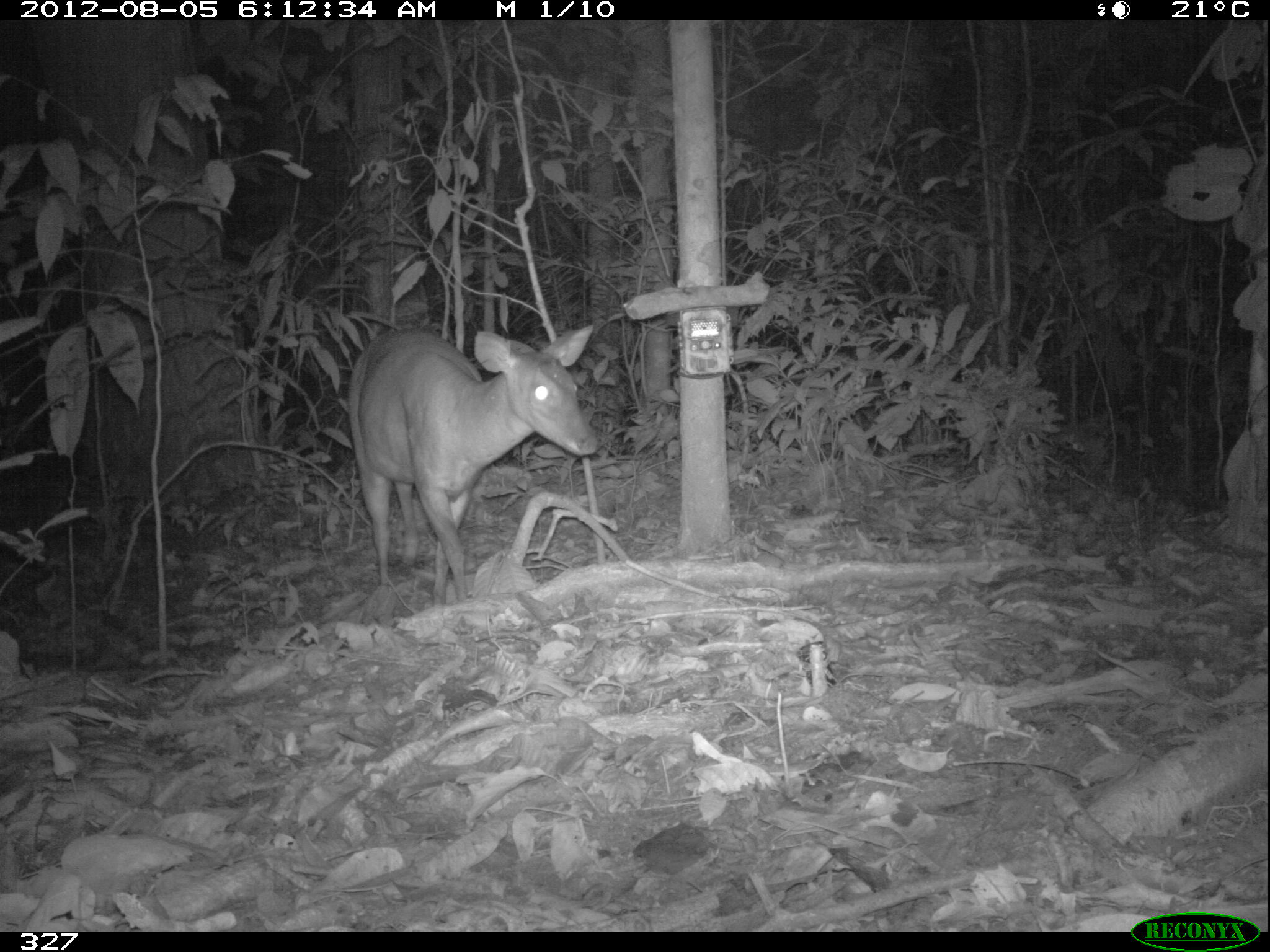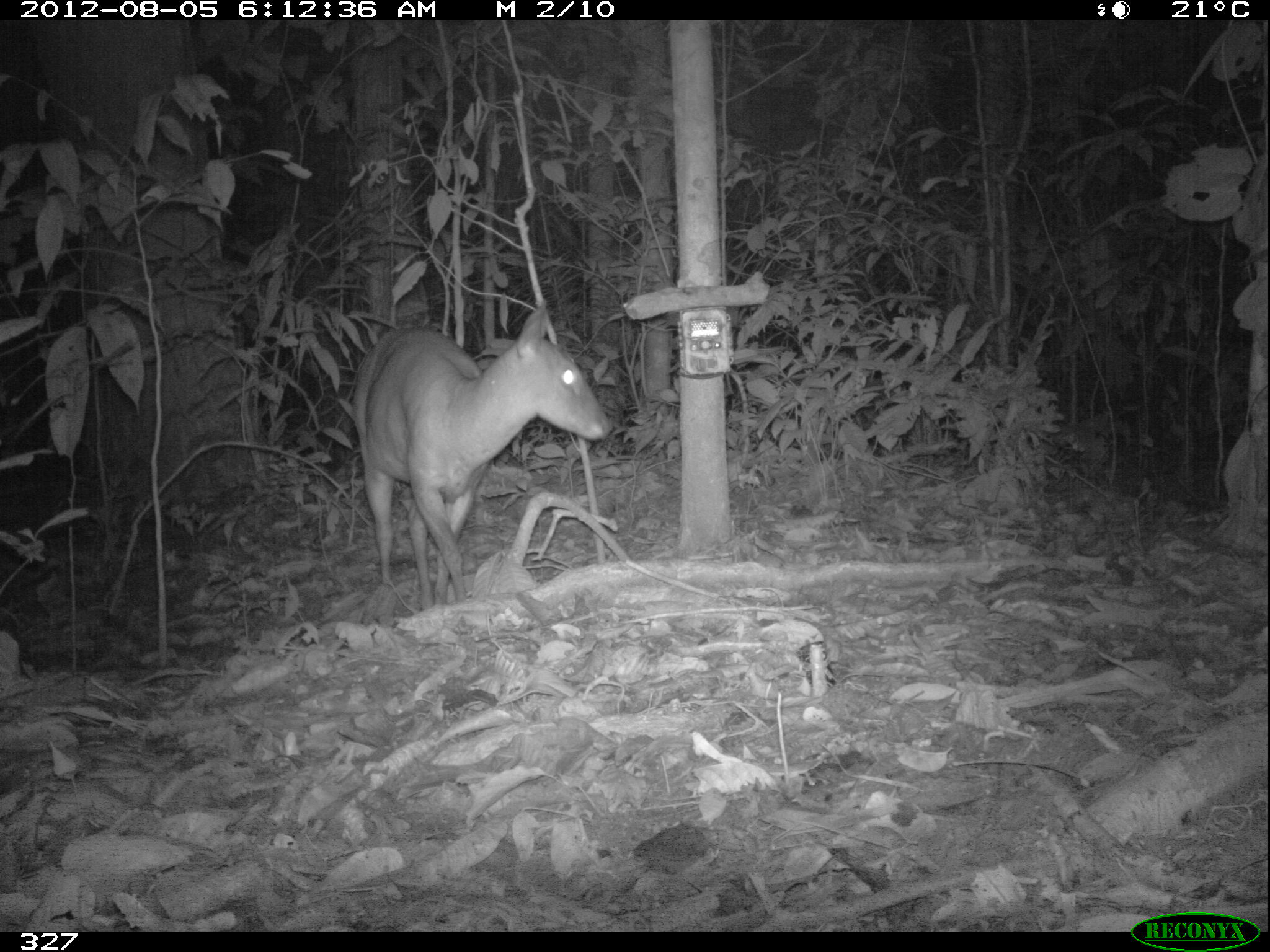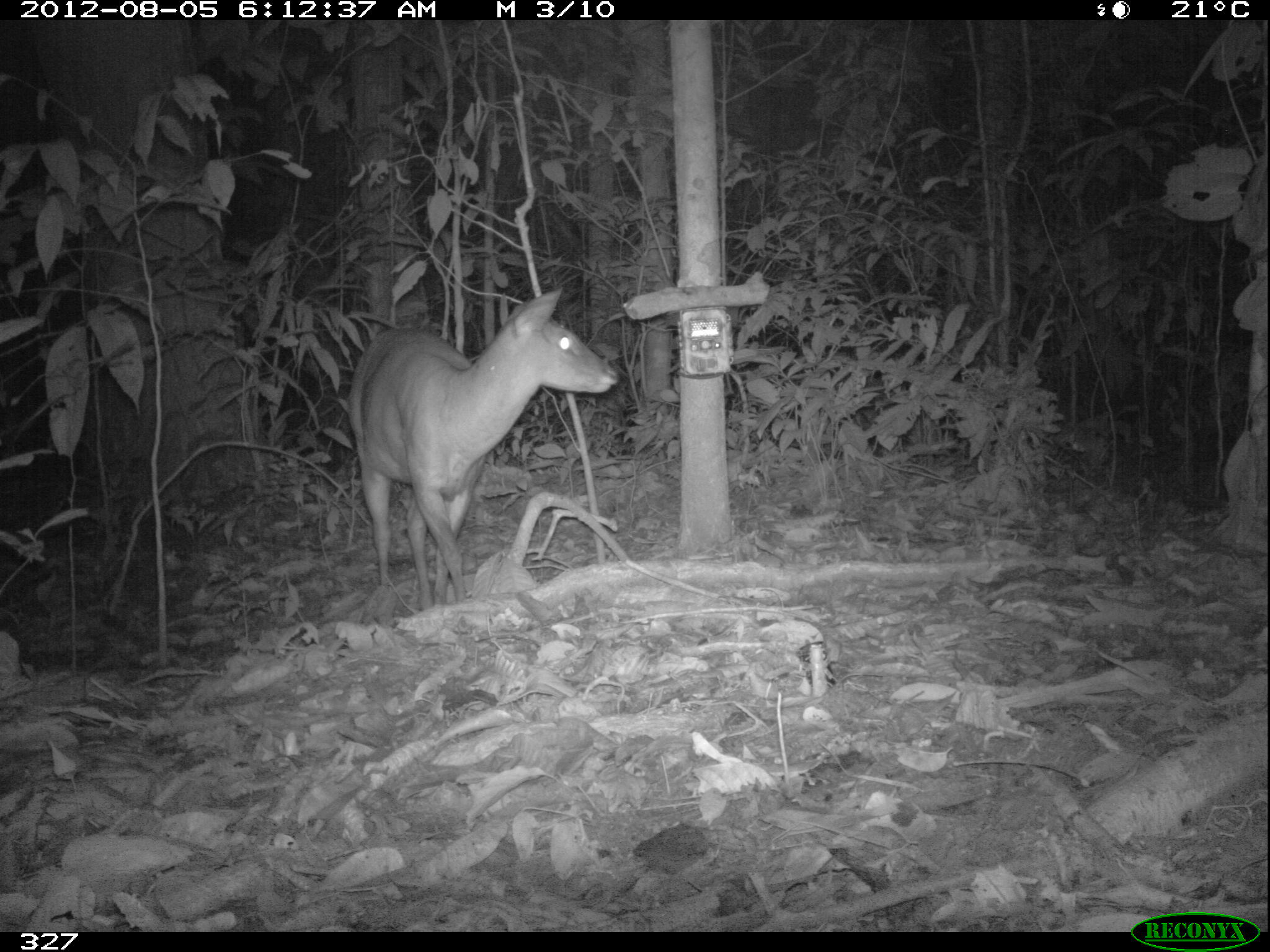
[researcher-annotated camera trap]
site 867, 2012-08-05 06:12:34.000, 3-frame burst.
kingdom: Animalia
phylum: Chordata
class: Mammalia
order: Artiodactyla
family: Cervidae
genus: Mazama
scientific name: Mazama americana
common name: red brocket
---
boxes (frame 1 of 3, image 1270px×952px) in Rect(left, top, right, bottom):
mazama americana: Rect(344, 326, 597, 602)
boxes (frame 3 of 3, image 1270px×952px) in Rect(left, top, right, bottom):
mazama americana: Rect(344, 289, 614, 606)